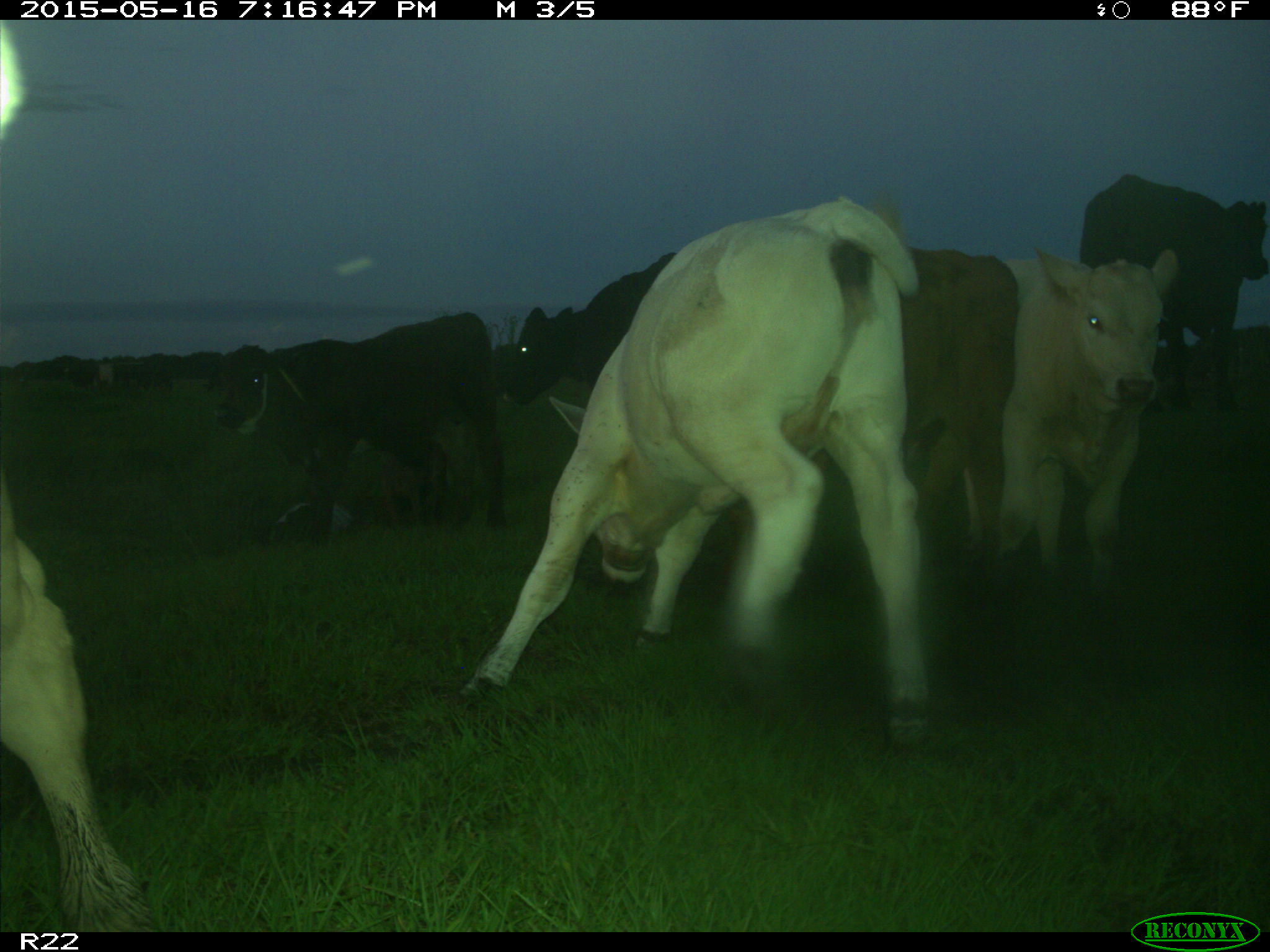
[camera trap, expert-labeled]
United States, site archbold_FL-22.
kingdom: Animalia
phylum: Chordata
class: Mammalia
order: Artiodactyla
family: Bovidae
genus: Bos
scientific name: Bos taurus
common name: domestic cow